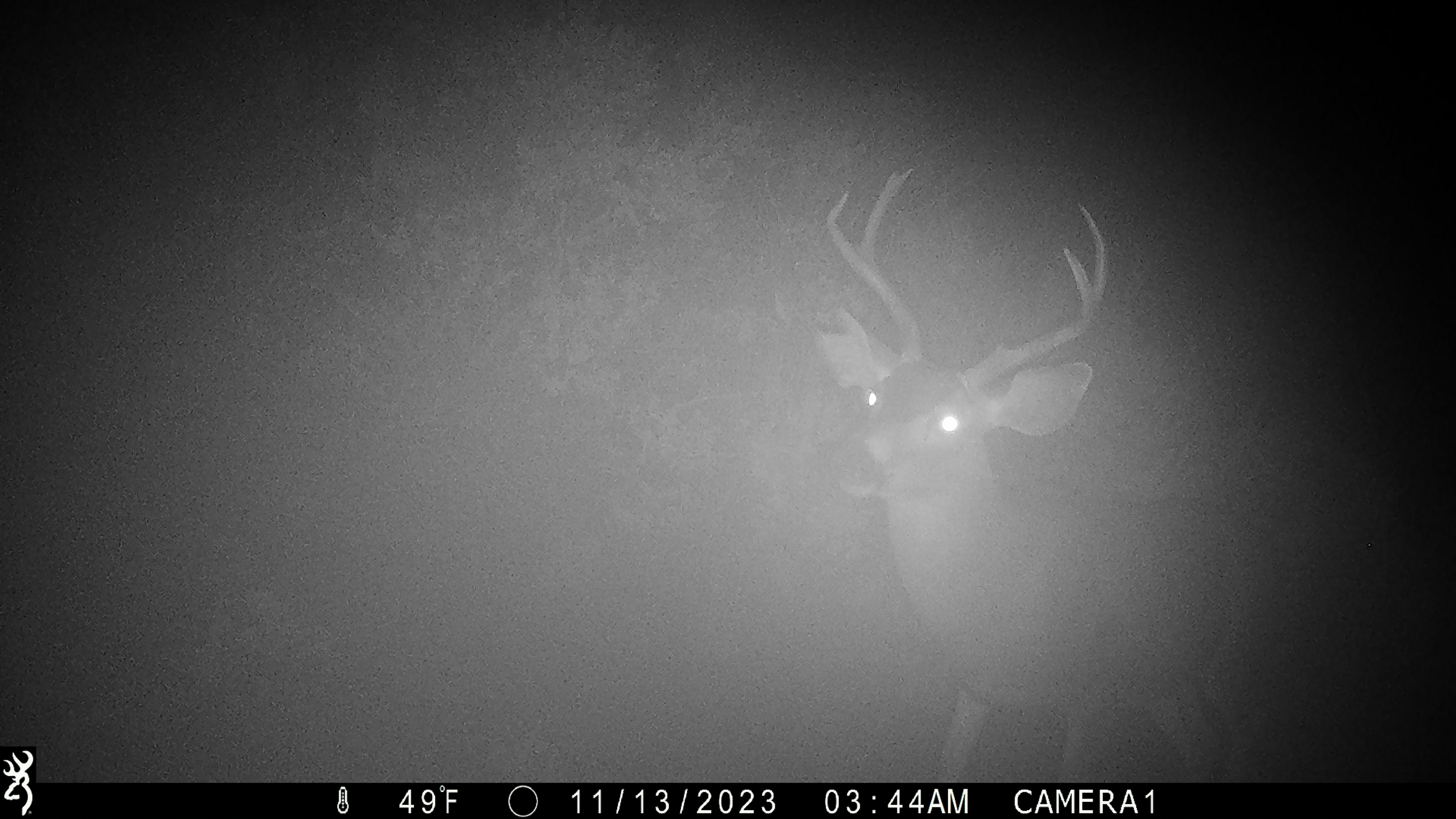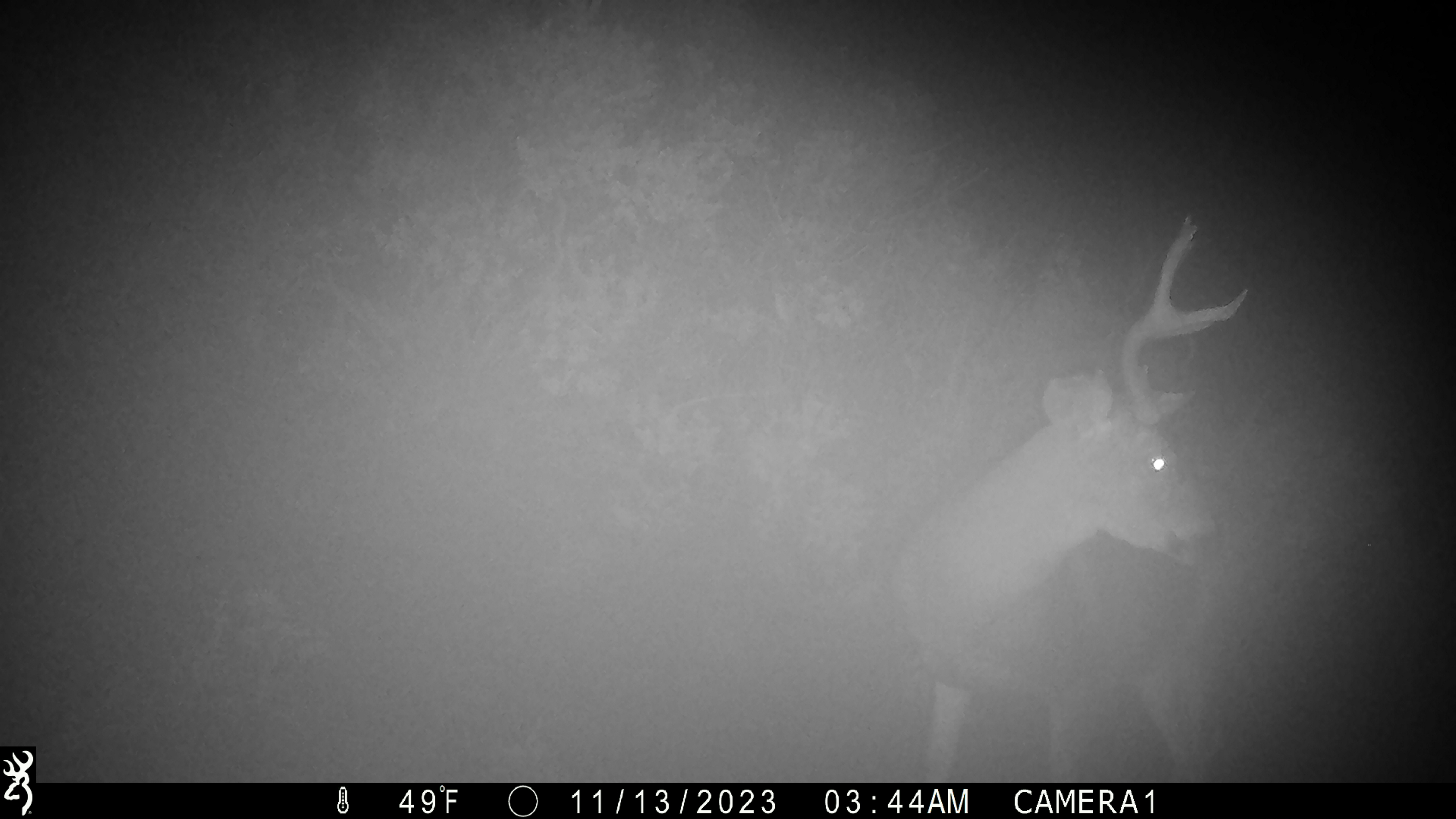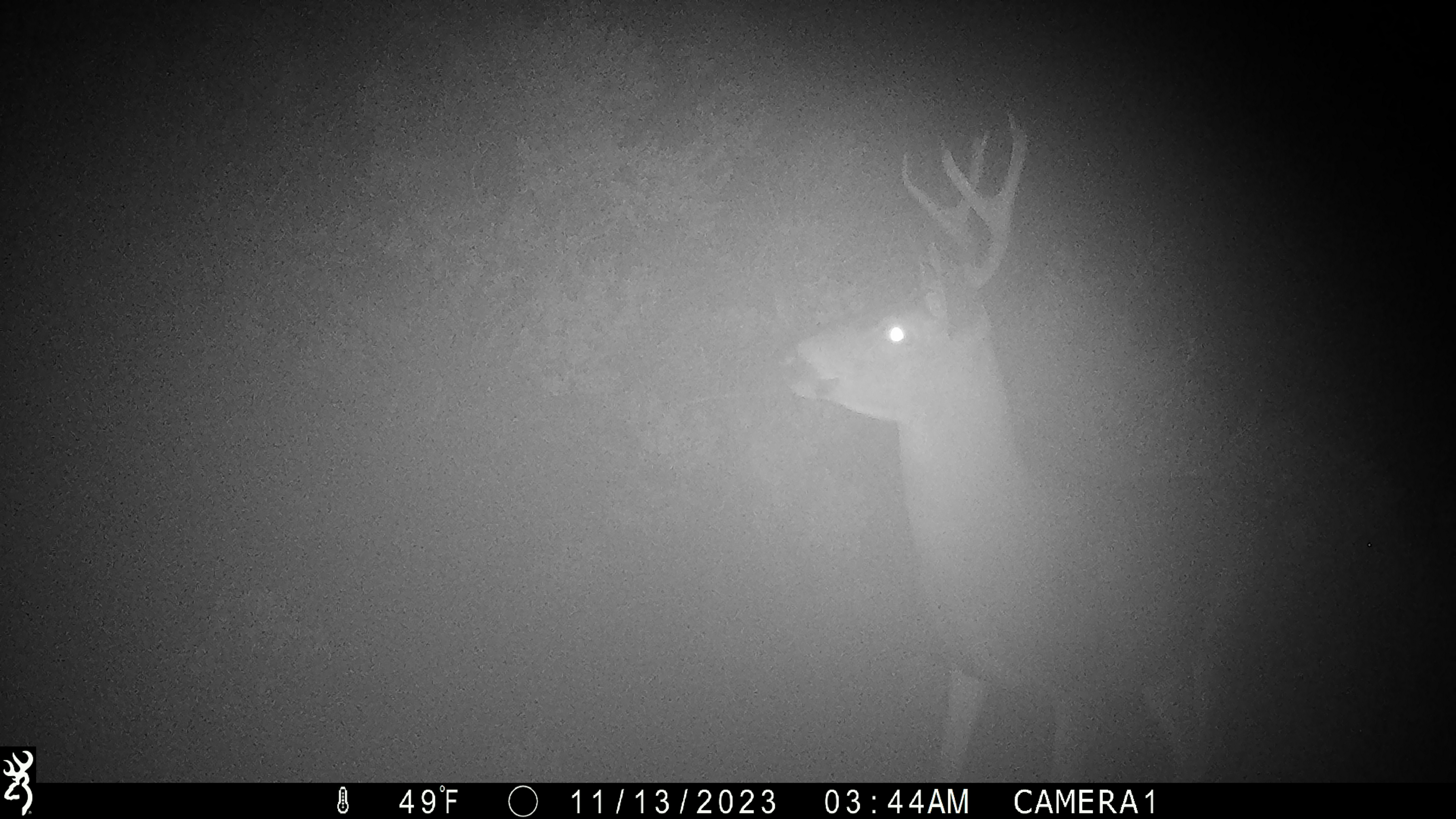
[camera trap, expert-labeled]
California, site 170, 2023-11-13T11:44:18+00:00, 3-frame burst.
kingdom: Animalia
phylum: Chordata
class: Mammalia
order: Artiodactyla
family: Cervidae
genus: Odocoileus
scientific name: Odocoileus hemionus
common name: mule deer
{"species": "mule deer (Odocoileus hemionus)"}